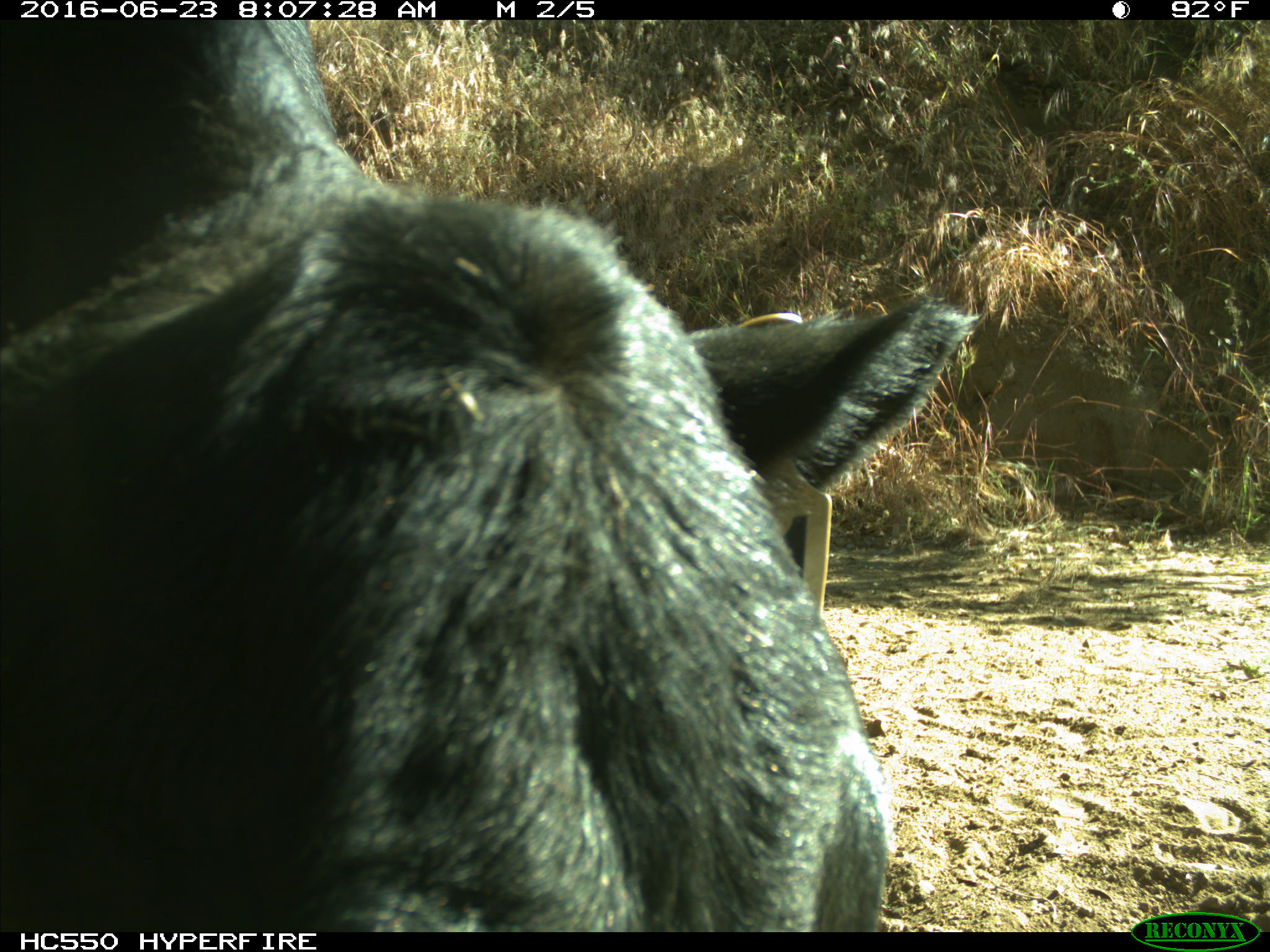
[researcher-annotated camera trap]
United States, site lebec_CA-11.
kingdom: Animalia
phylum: Chordata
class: Mammalia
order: Artiodactyla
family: Bovidae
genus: Bos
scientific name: Bos taurus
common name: domestic cow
Bos taurus (domestic cow).